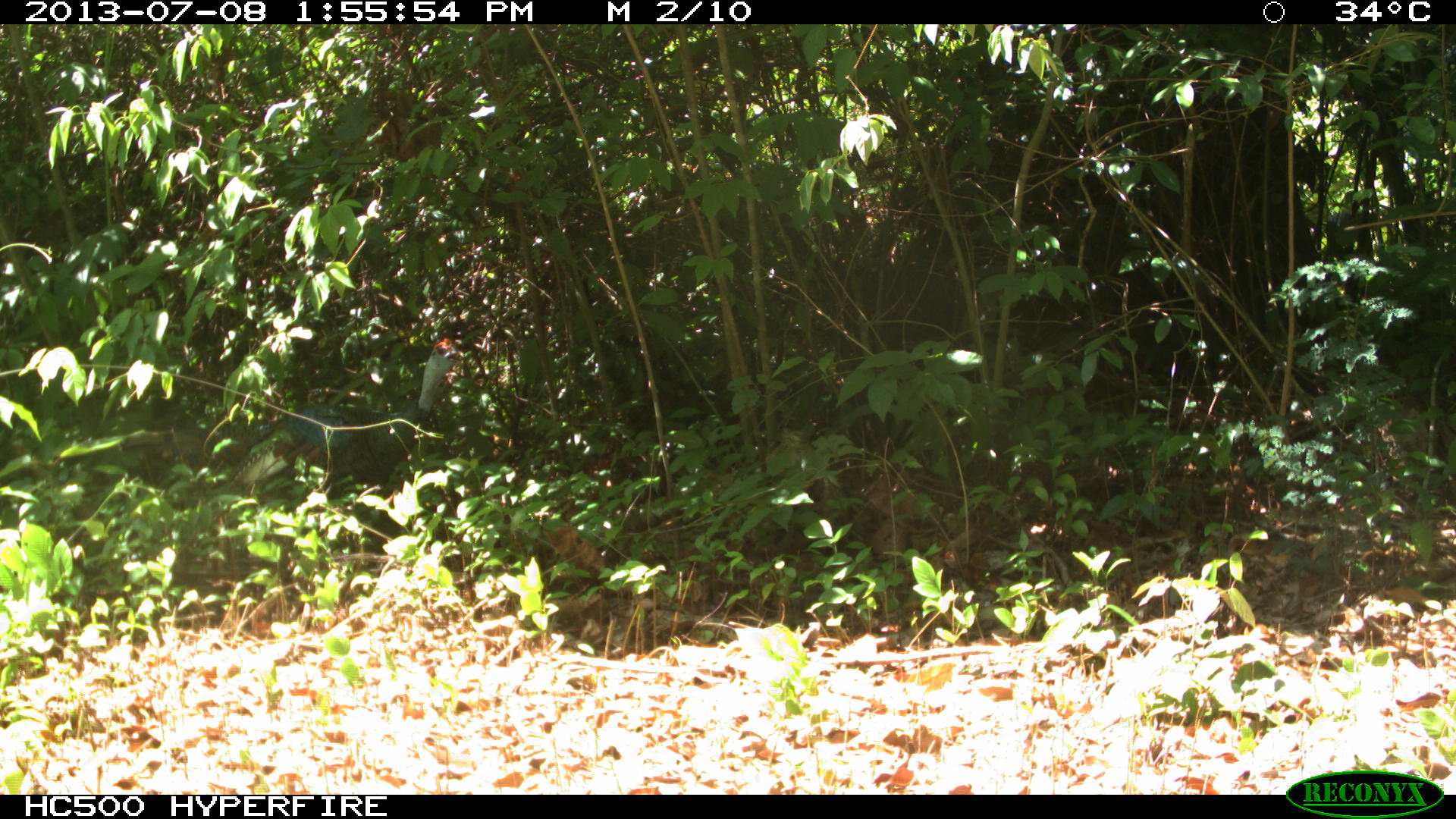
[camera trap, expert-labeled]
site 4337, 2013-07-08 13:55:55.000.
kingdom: Animalia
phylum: Chordata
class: Aves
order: Galliformes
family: Phasianidae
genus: Meleagris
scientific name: Meleagris ocellata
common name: ocellated turkey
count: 1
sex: male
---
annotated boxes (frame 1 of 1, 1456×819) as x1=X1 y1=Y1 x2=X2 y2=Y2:
meleagris ocellata: x1=116 y1=336 x2=465 y2=520